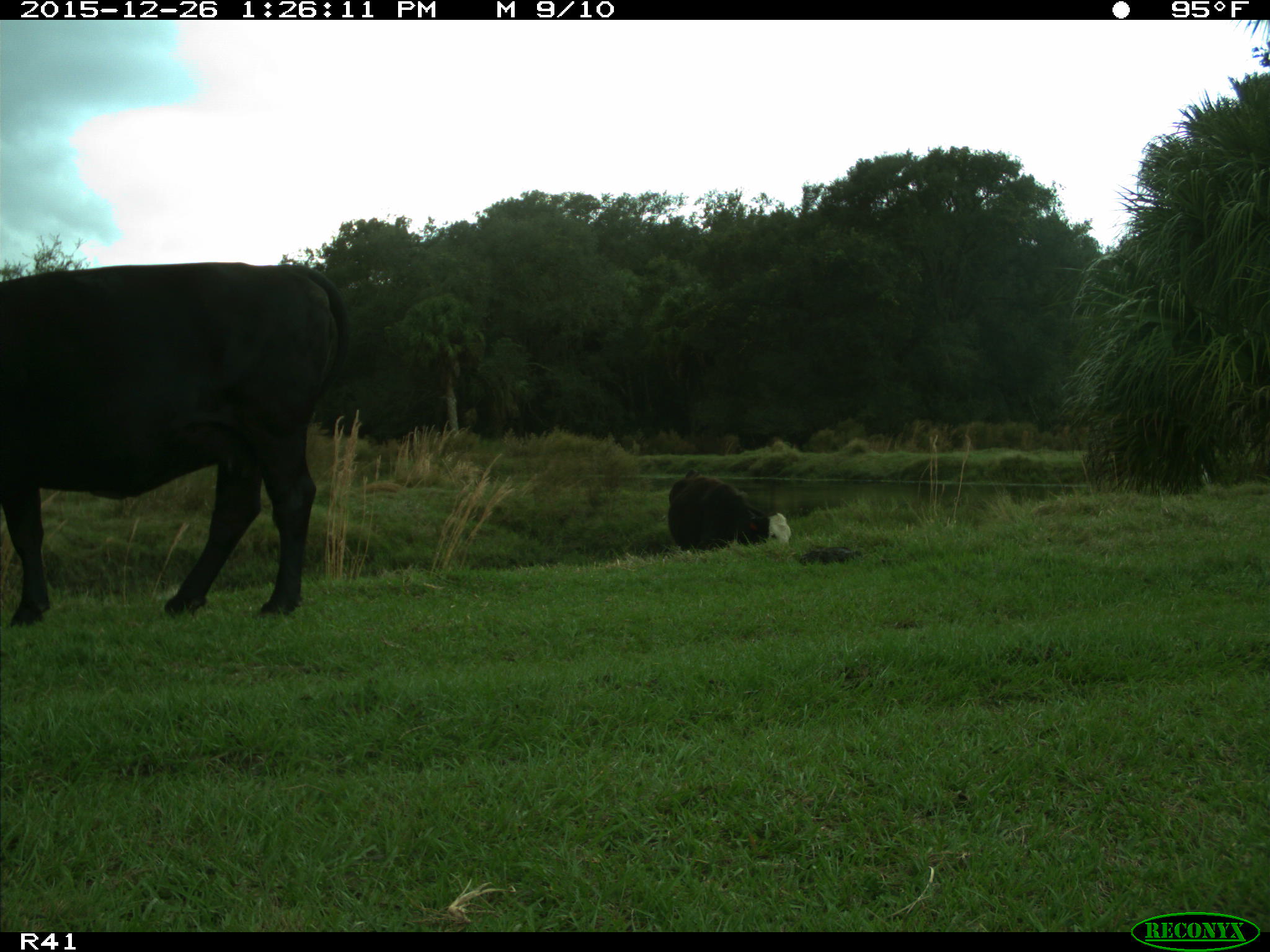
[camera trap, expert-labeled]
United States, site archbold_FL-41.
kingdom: Animalia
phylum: Chordata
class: Mammalia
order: Artiodactyla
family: Bovidae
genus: Bos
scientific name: Bos taurus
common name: domestic cow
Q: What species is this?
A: Bos taurus (domestic cow).